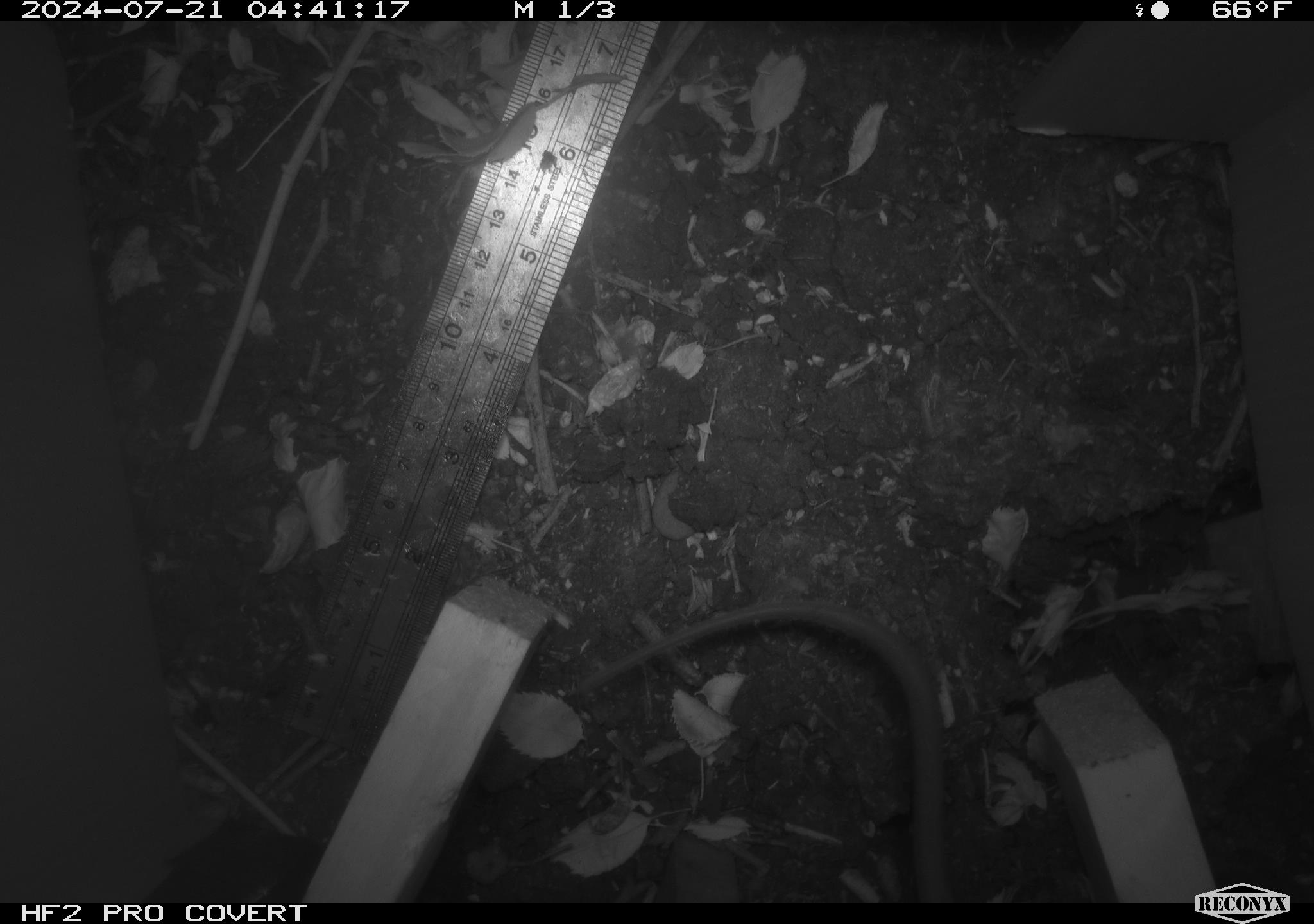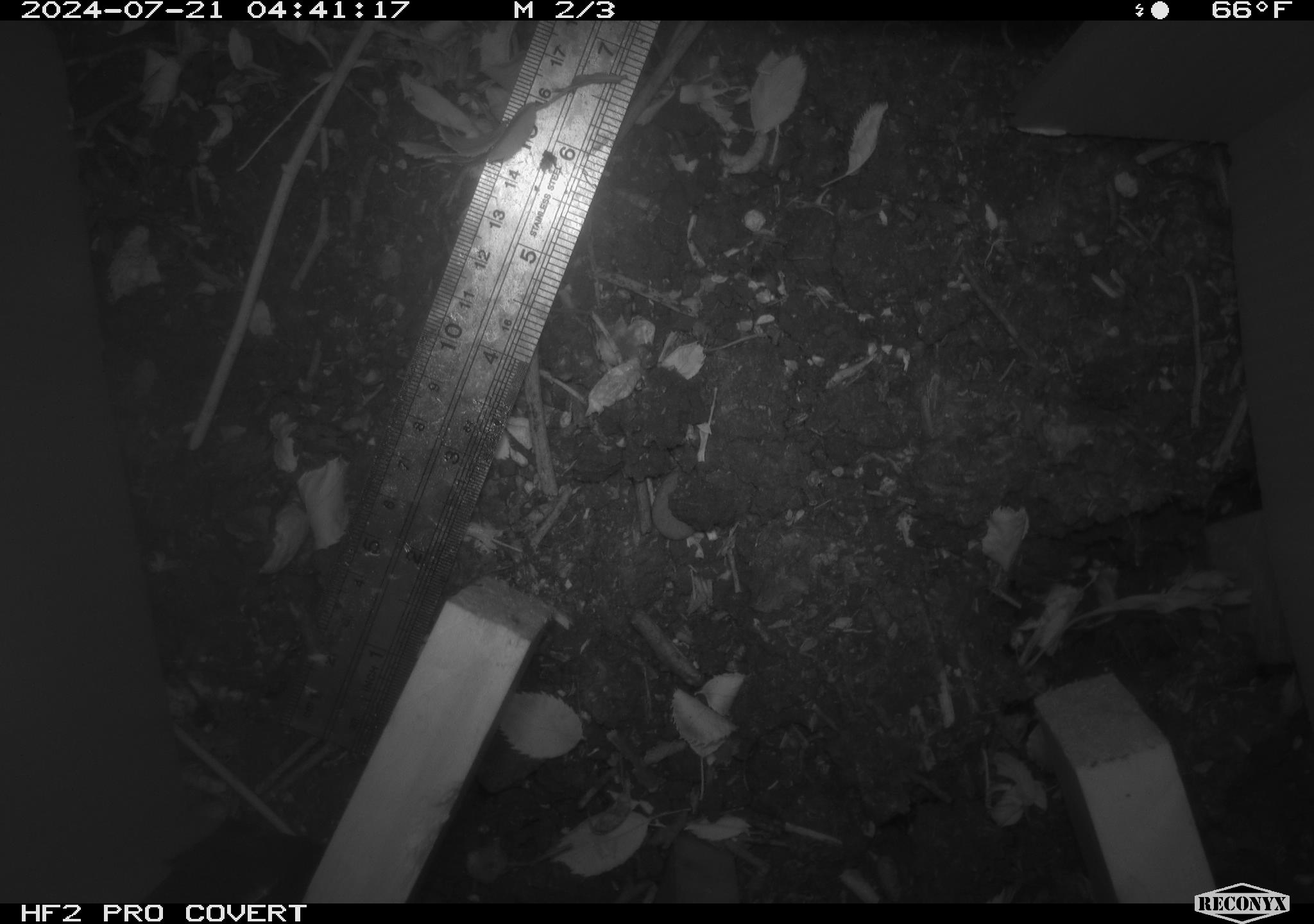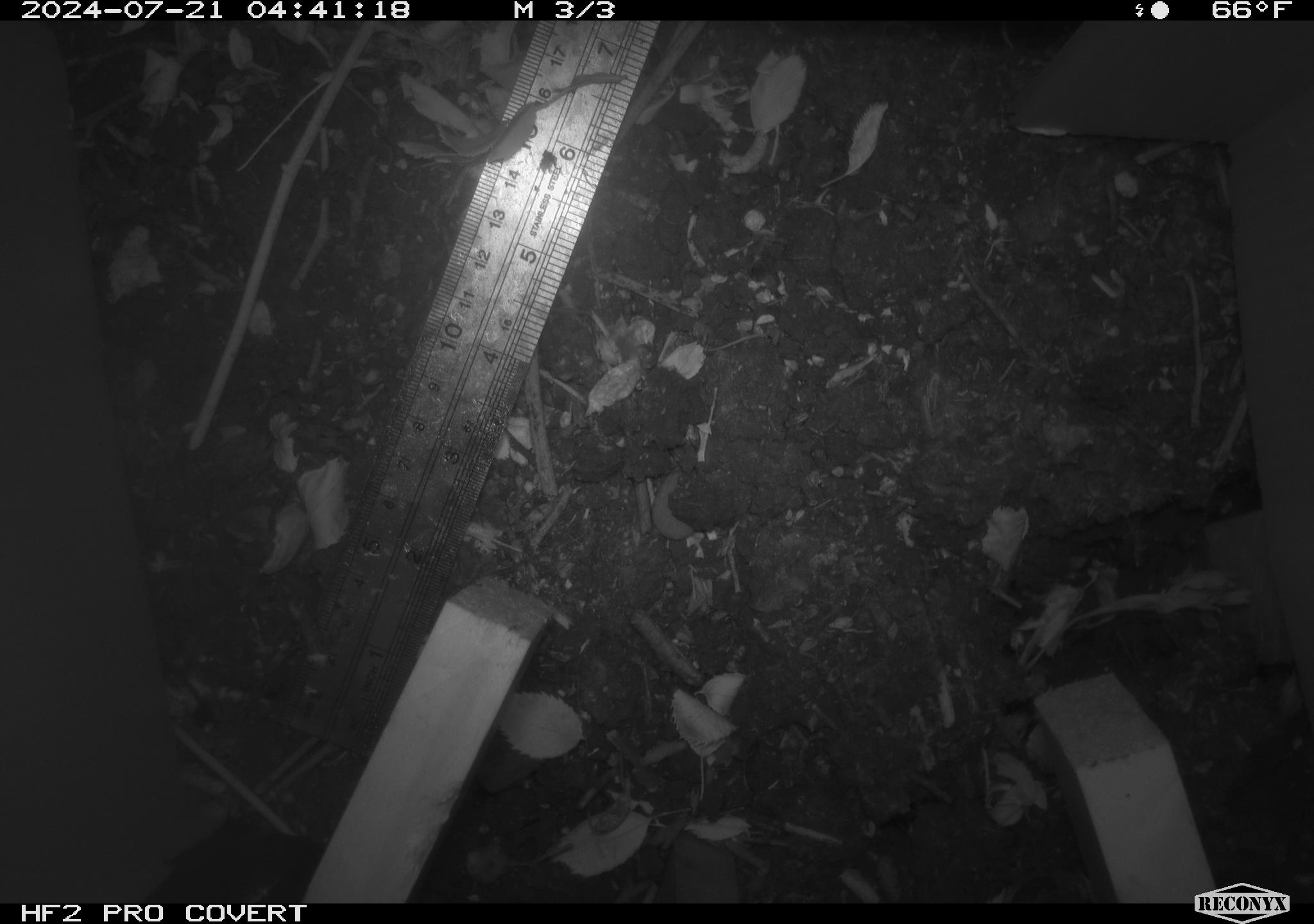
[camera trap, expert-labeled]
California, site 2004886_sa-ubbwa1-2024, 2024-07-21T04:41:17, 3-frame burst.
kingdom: Animalia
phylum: Chordata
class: Mammalia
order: Rodentia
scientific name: Rodentia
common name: woodrat or rat or mouse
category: woodrat or rat or mouse species